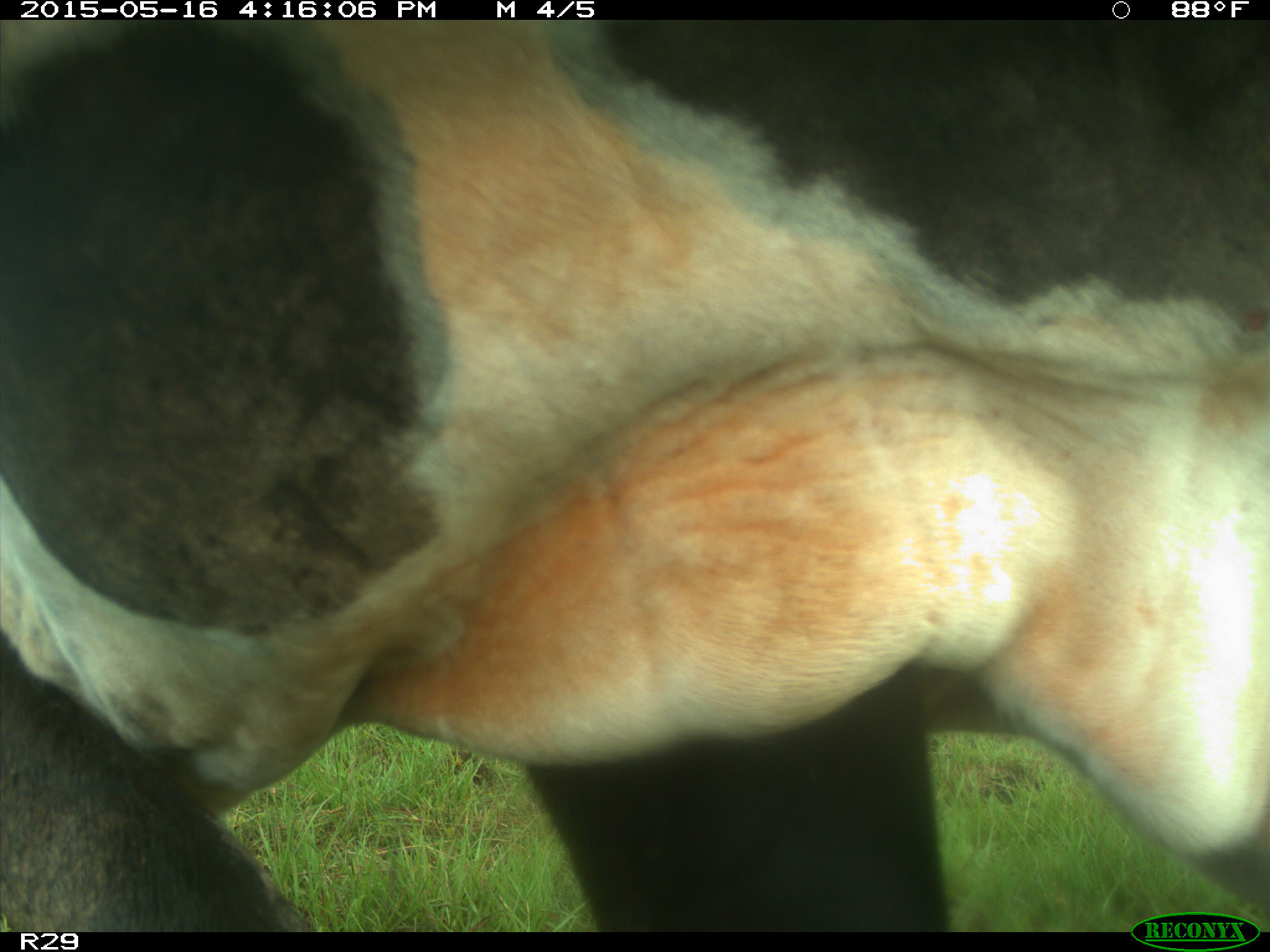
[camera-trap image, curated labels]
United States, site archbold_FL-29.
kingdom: Animalia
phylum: Chordata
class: Mammalia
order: Artiodactyla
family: Bovidae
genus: Bos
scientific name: Bos taurus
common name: domestic cow